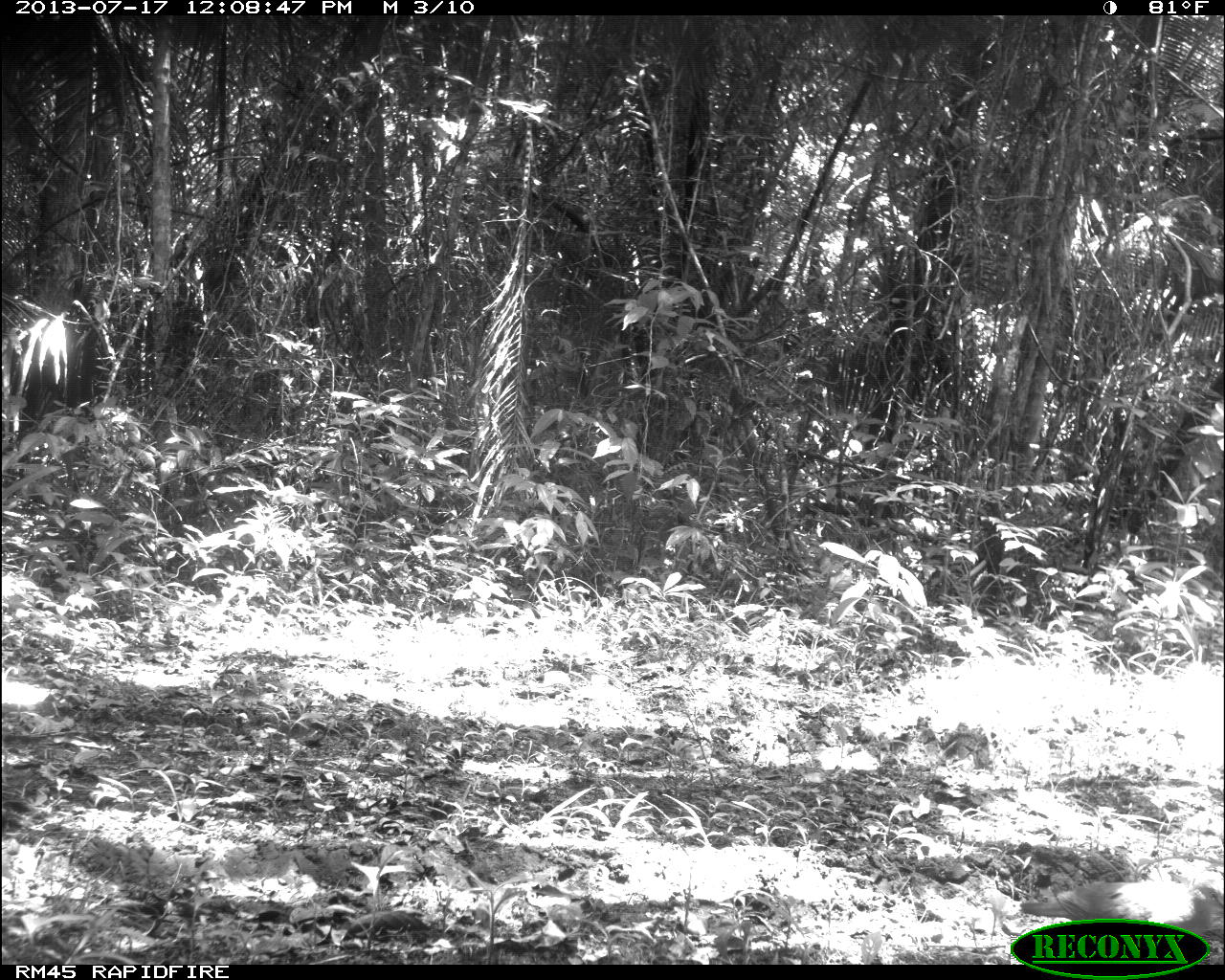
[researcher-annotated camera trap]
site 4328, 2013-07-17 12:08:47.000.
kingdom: Animalia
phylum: Chordata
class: Aves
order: Columbiformes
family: Columbidae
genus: Leptotila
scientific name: Leptotila plumbeiceps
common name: gray-headed dove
Leptotila plumbeiceps (gray-headed dove), count 1.